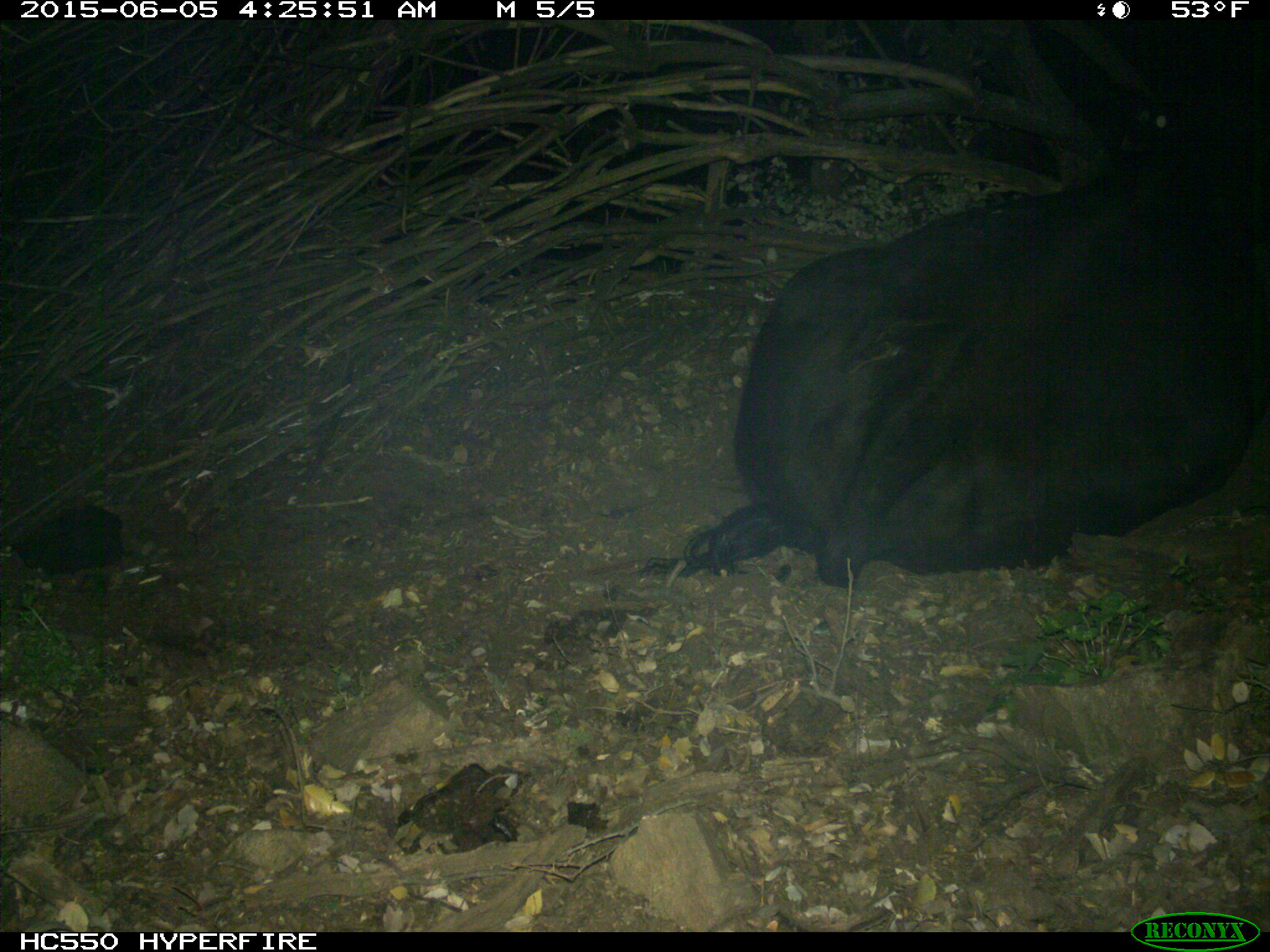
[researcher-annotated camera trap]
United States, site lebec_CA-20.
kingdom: Animalia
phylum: Chordata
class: Mammalia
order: Artiodactyla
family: Bovidae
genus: Bos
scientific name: Bos taurus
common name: domestic cow